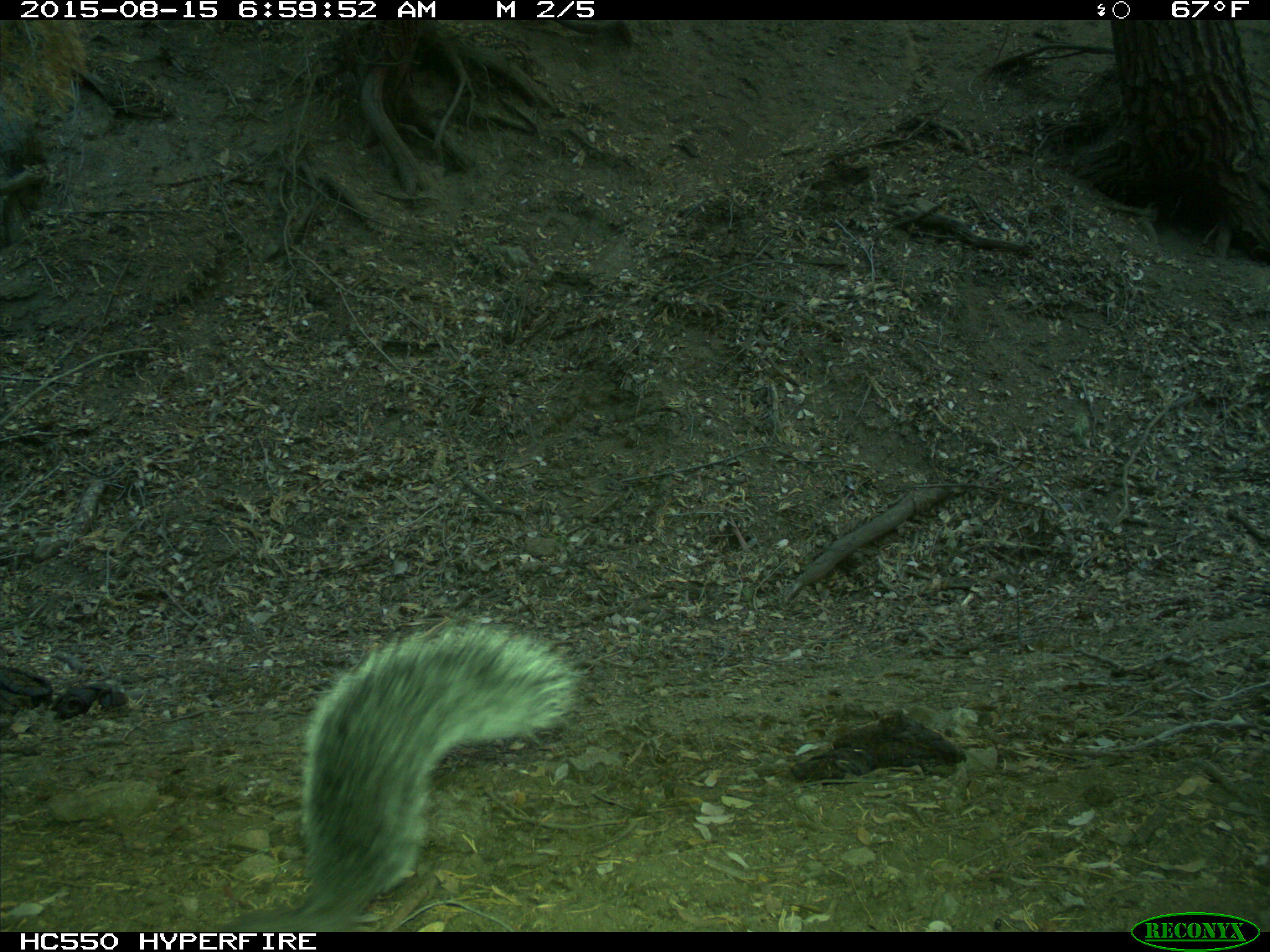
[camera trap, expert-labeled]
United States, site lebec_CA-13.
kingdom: Animalia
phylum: Chordata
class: Mammalia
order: Rodentia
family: Sciuridae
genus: Sciurus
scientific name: Sciurus carolinensis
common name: eastern gray squirrel